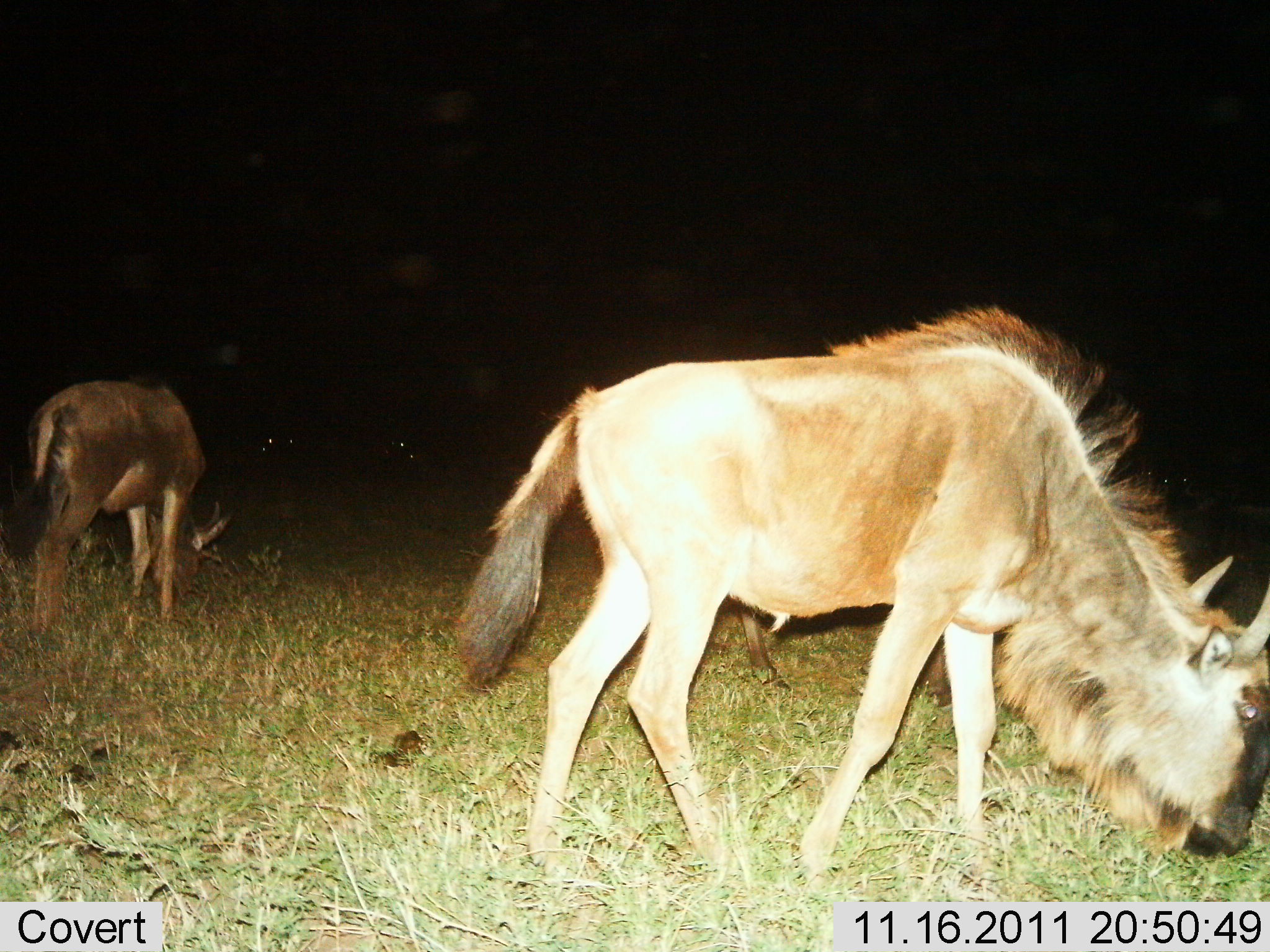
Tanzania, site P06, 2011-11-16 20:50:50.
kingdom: Animalia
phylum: Chordata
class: Mammalia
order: Artiodactyla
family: Bovidae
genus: Connochaetes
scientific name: Connochaetes taurinus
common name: blue wildebeest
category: wildebeest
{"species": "wildebeest (blue wildebeest) (Connochaetes taurinus)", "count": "2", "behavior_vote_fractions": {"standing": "17%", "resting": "0%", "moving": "11%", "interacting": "0%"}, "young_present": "11%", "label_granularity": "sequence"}